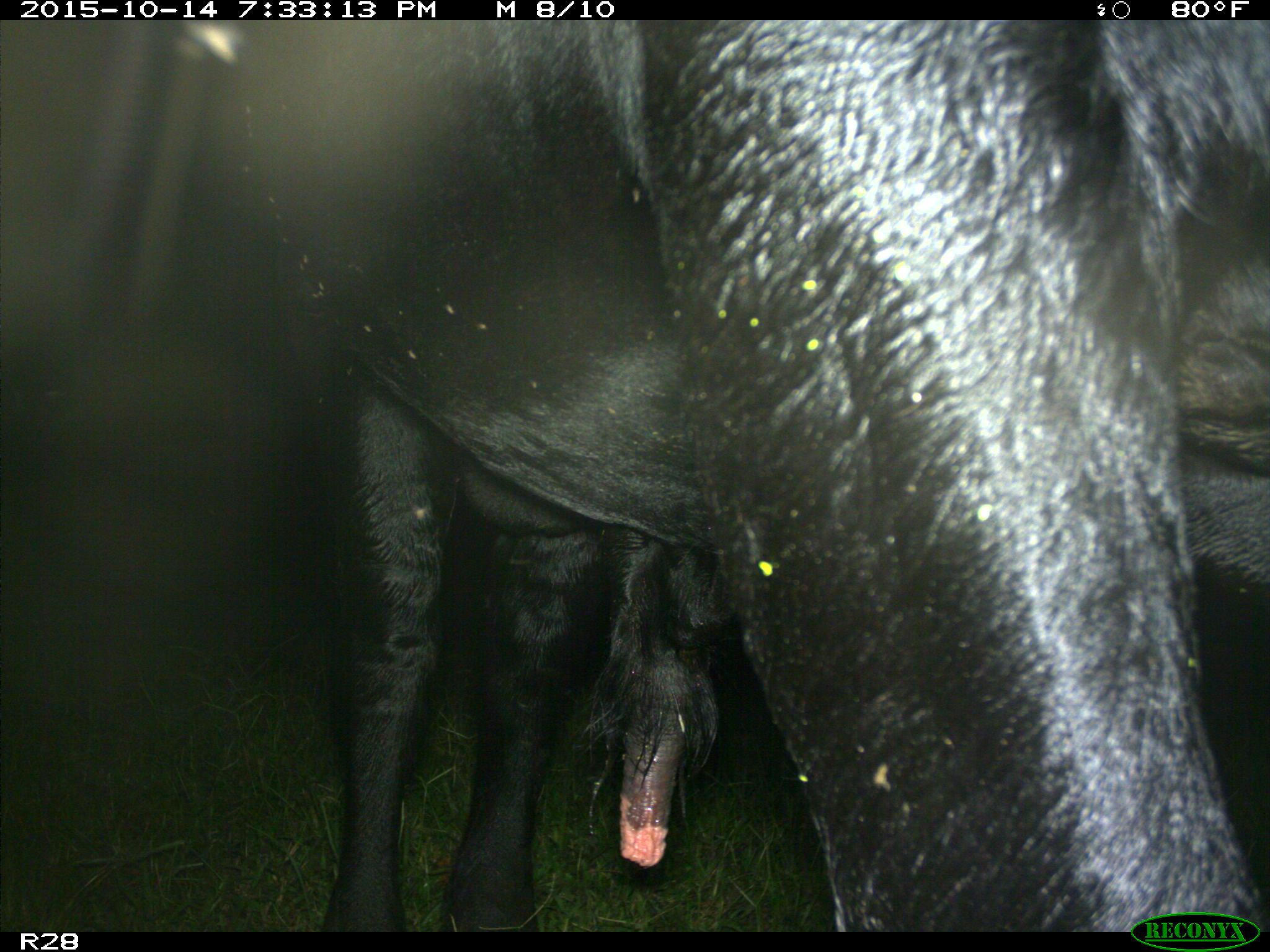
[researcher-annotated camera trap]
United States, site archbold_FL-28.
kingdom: Animalia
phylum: Chordata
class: Mammalia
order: Artiodactyla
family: Bovidae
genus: Bos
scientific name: Bos taurus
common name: domestic cow